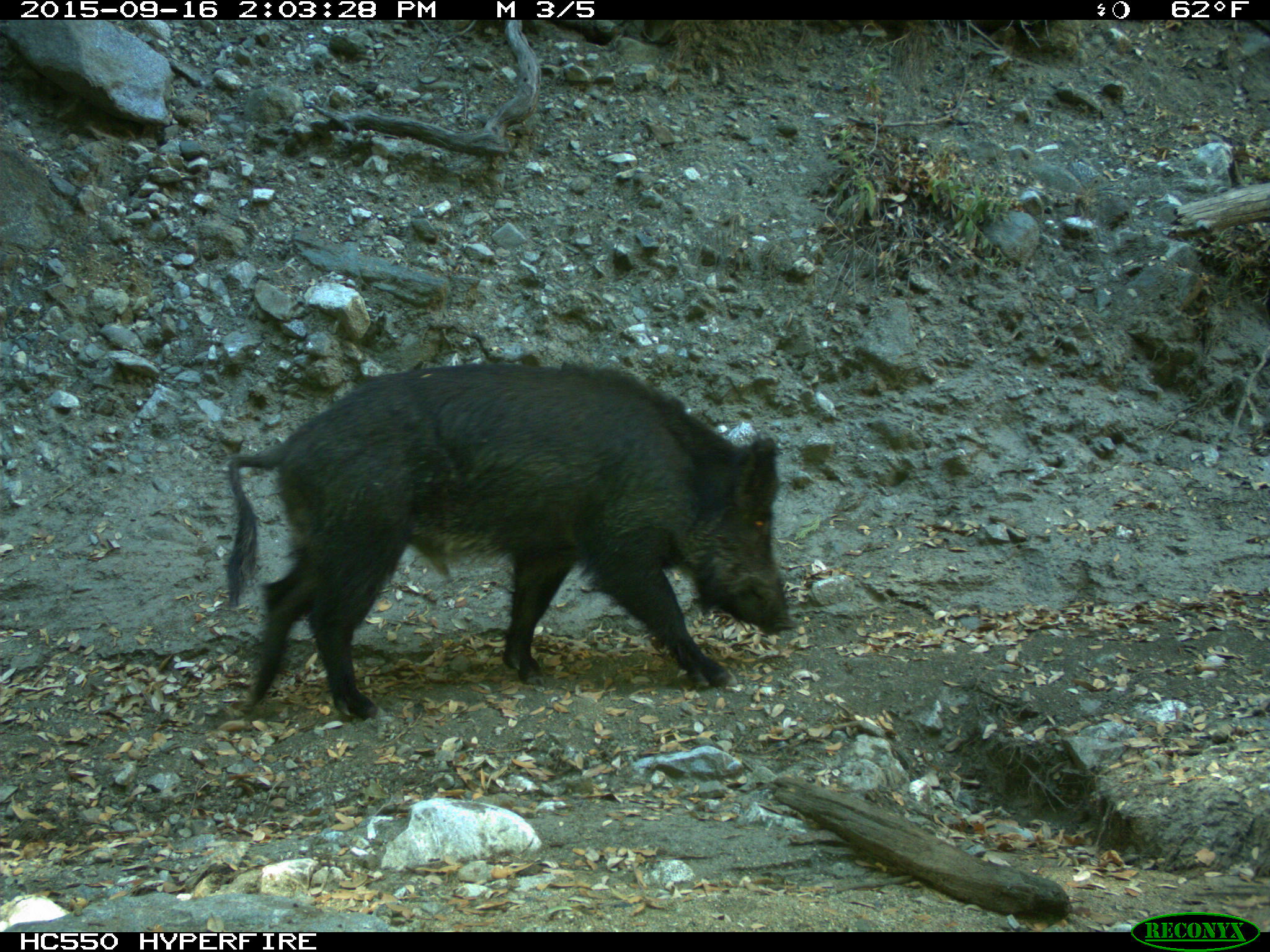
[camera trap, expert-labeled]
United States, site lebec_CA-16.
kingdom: Animalia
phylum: Chordata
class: Mammalia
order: Artiodactyla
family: Suidae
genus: Sus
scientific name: Sus scrofa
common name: wild boar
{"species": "Sus scrofa (wild boar)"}